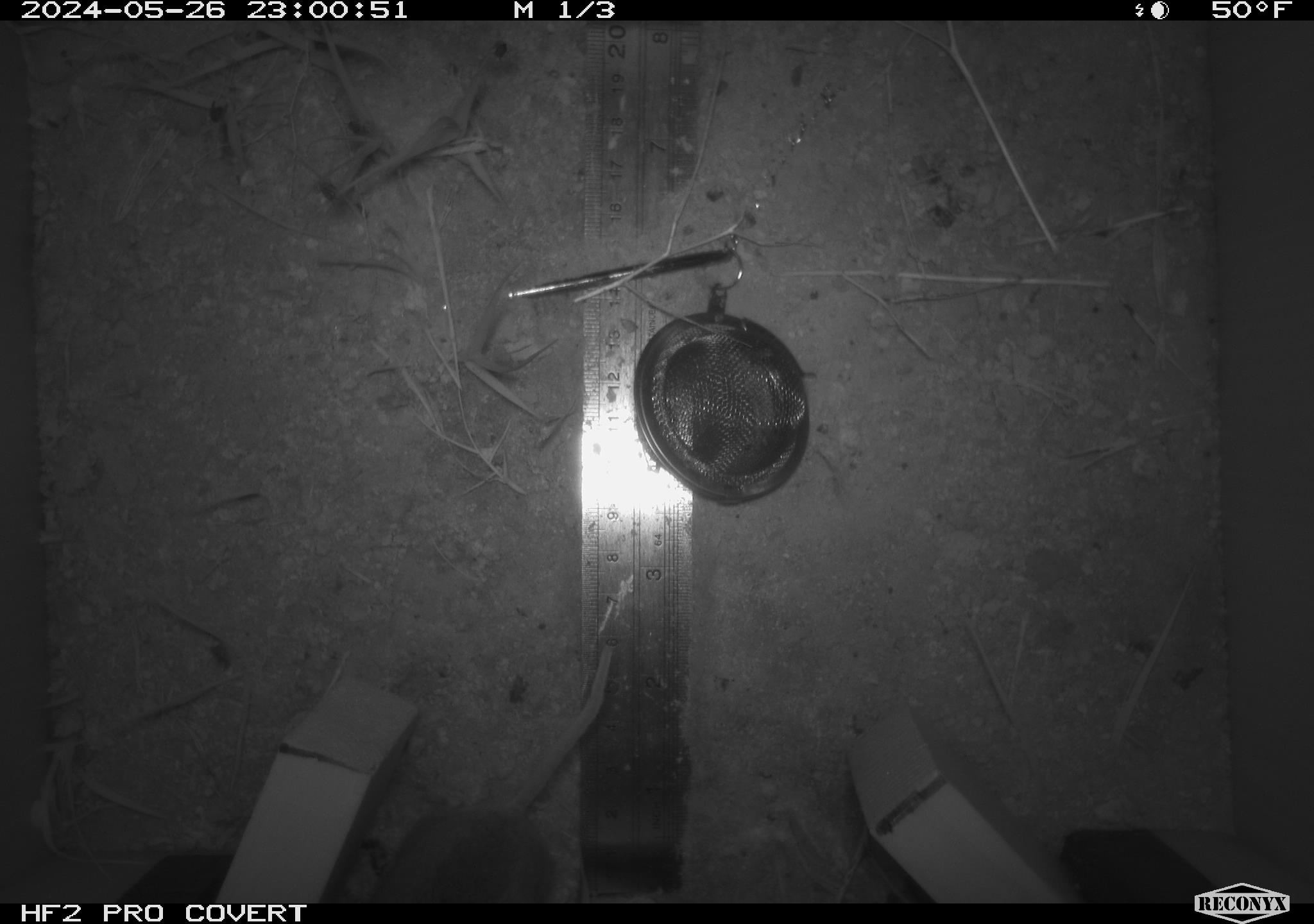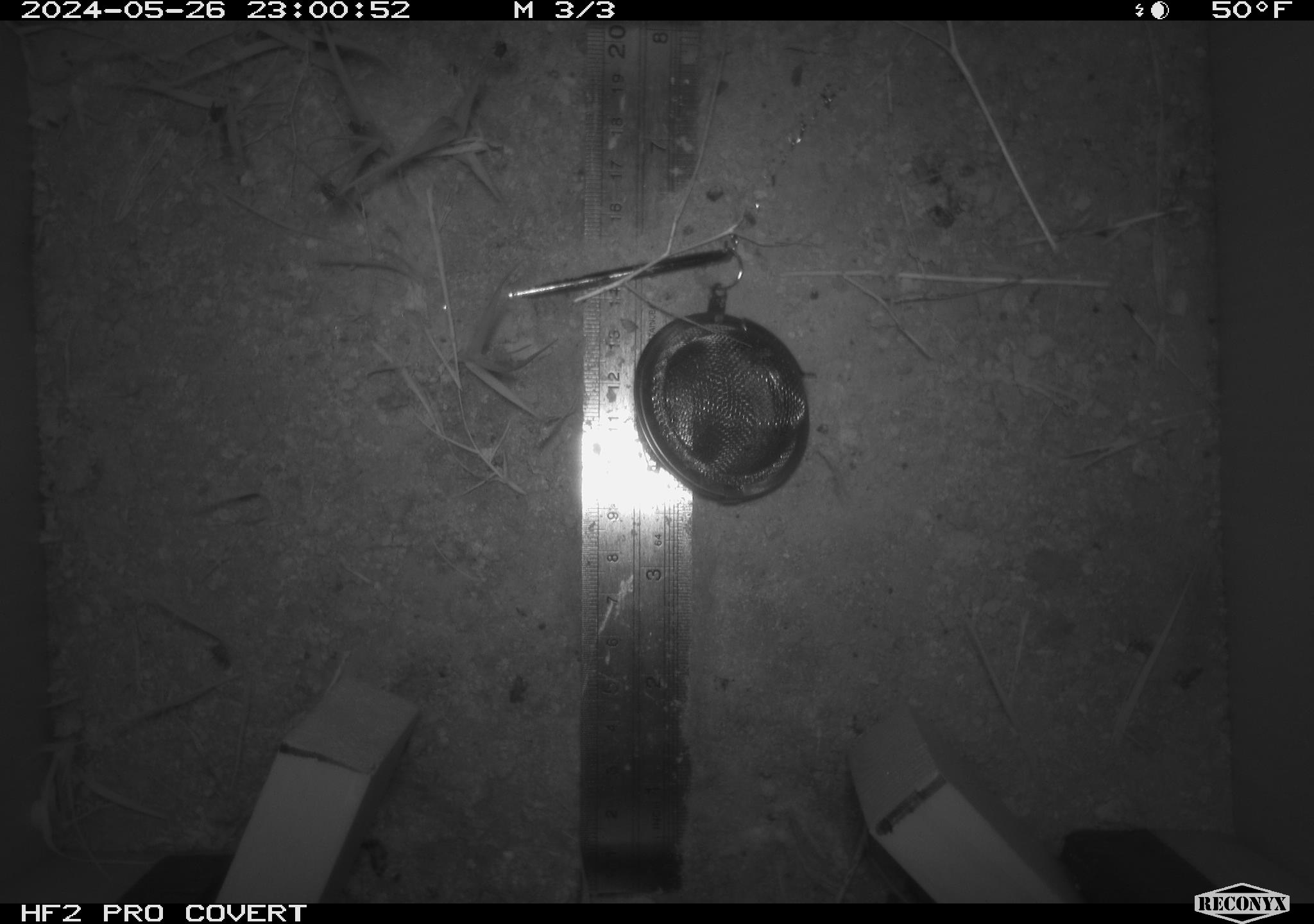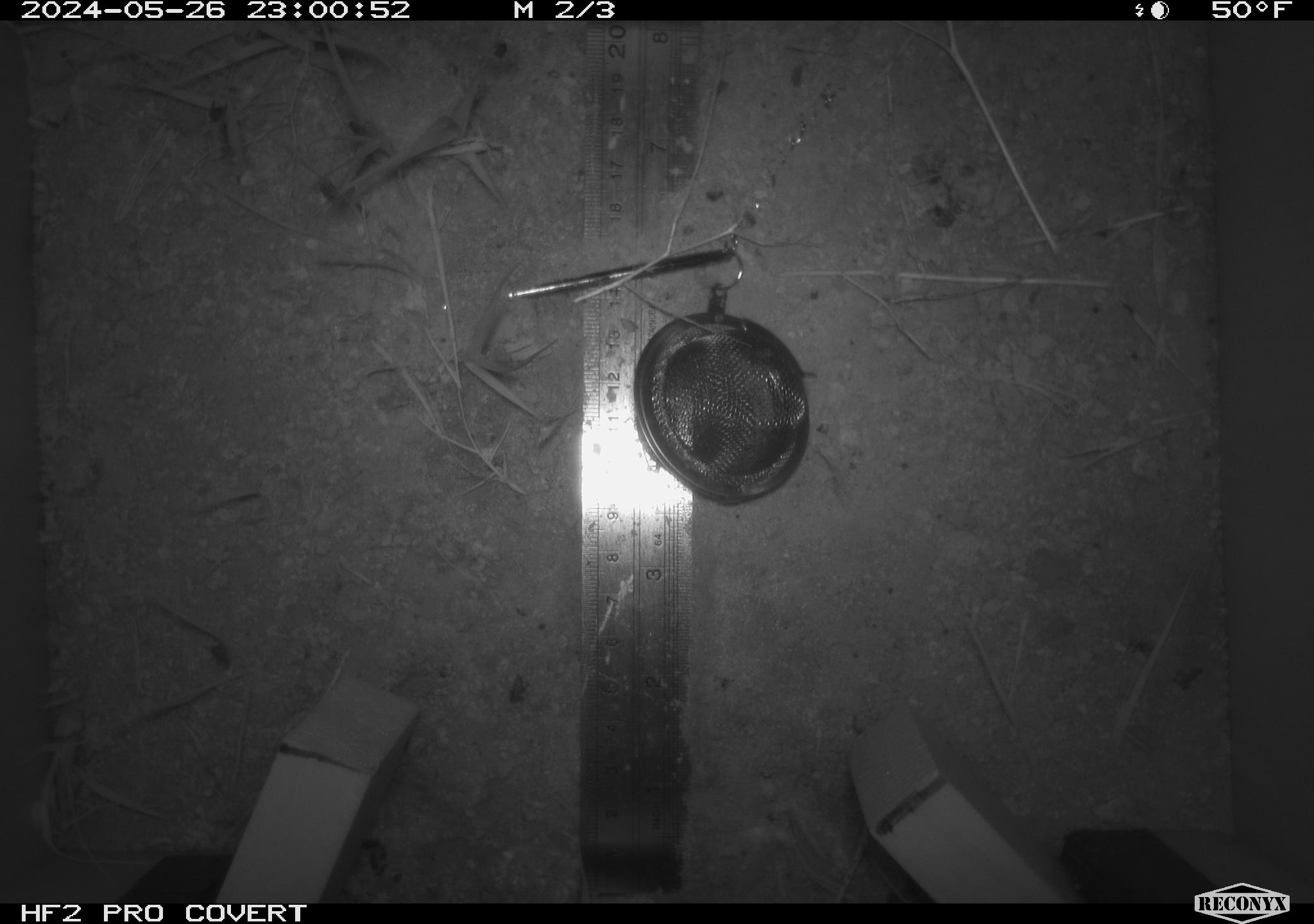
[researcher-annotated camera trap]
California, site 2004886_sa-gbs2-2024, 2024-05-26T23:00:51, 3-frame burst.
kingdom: Animalia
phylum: Chordata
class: Mammalia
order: Rodentia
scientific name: Rodentia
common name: mouse species